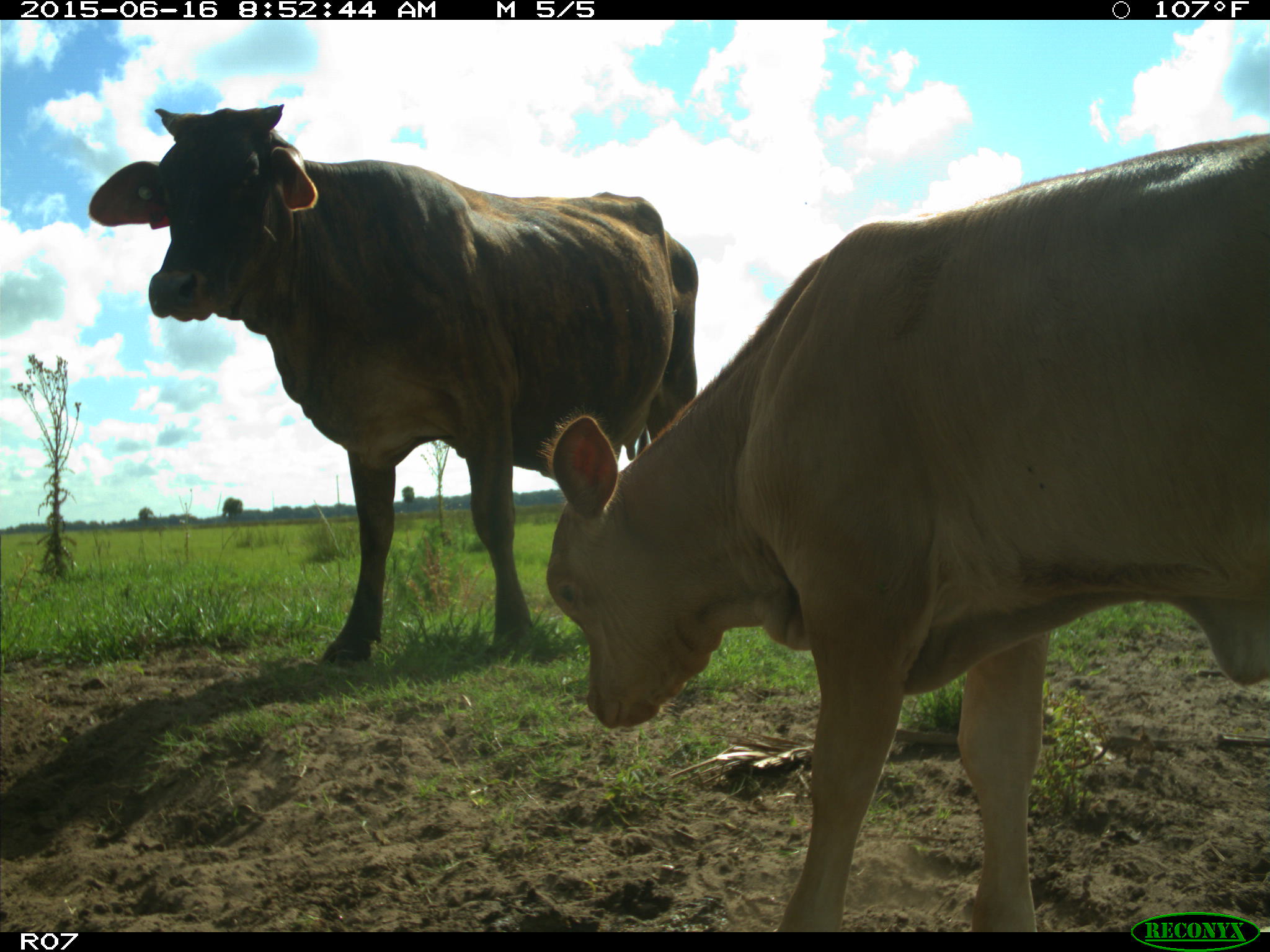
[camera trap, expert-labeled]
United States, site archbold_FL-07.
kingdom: Animalia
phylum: Chordata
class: Mammalia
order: Artiodactyla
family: Bovidae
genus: Bos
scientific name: Bos taurus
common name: domestic cow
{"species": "Bos taurus (domestic cow)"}